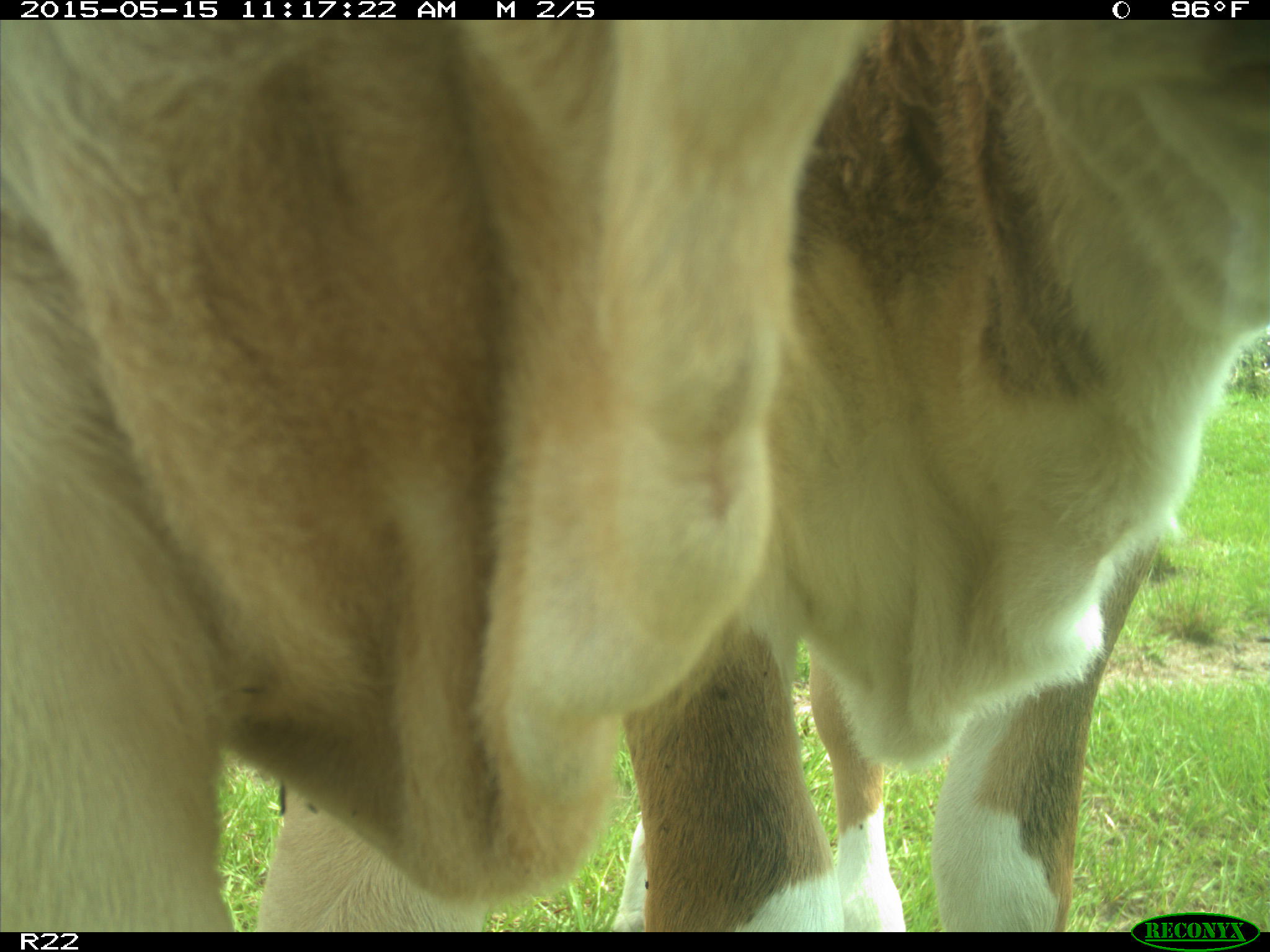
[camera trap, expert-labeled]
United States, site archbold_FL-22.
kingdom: Animalia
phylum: Chordata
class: Mammalia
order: Artiodactyla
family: Bovidae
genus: Bos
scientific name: Bos taurus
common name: domestic cow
Bos taurus (domestic cow).